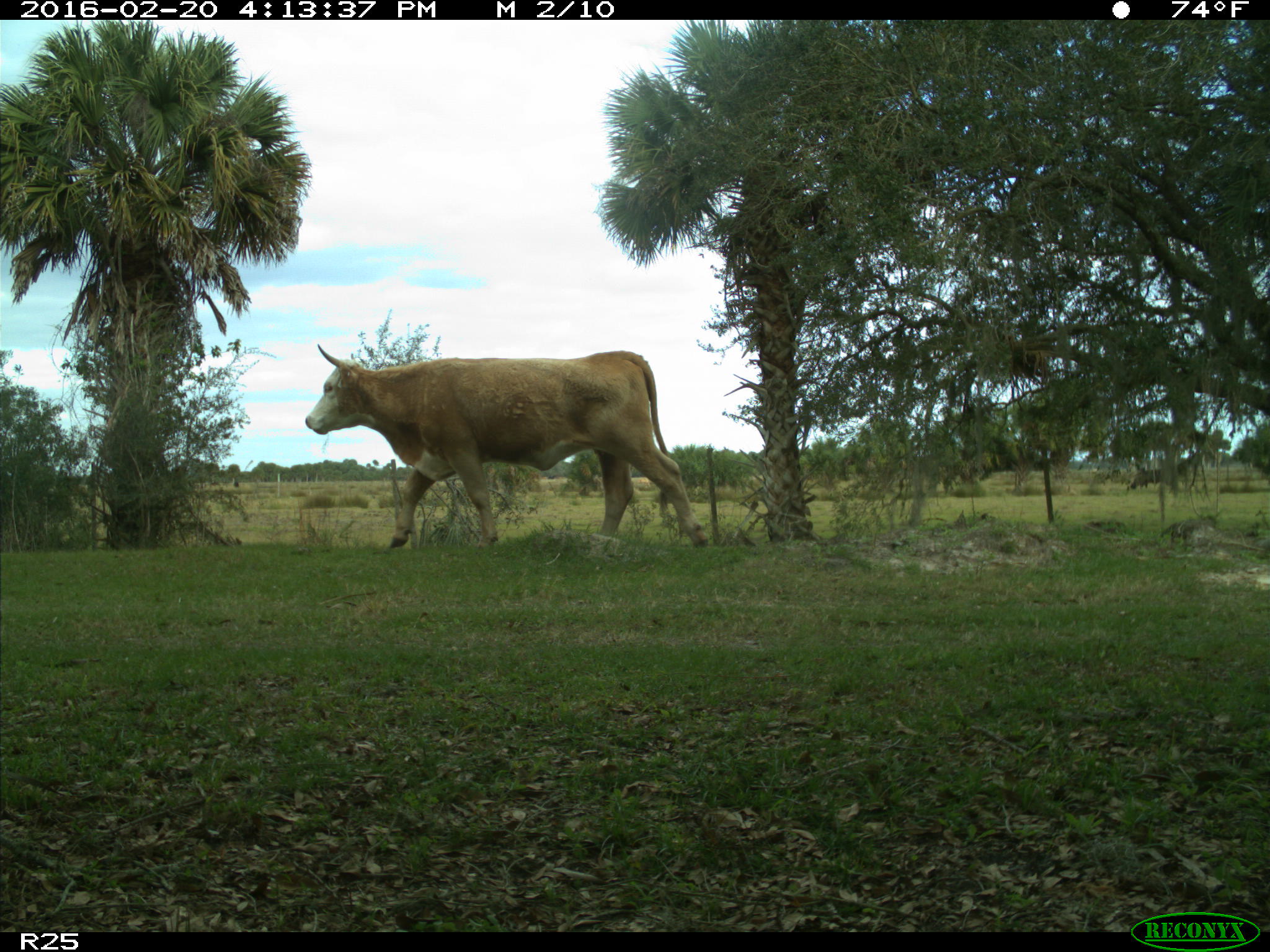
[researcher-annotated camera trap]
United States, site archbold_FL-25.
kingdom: Animalia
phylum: Chordata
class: Mammalia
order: Artiodactyla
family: Bovidae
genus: Bos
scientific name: Bos taurus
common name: domestic cow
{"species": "Bos taurus (domestic cow)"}